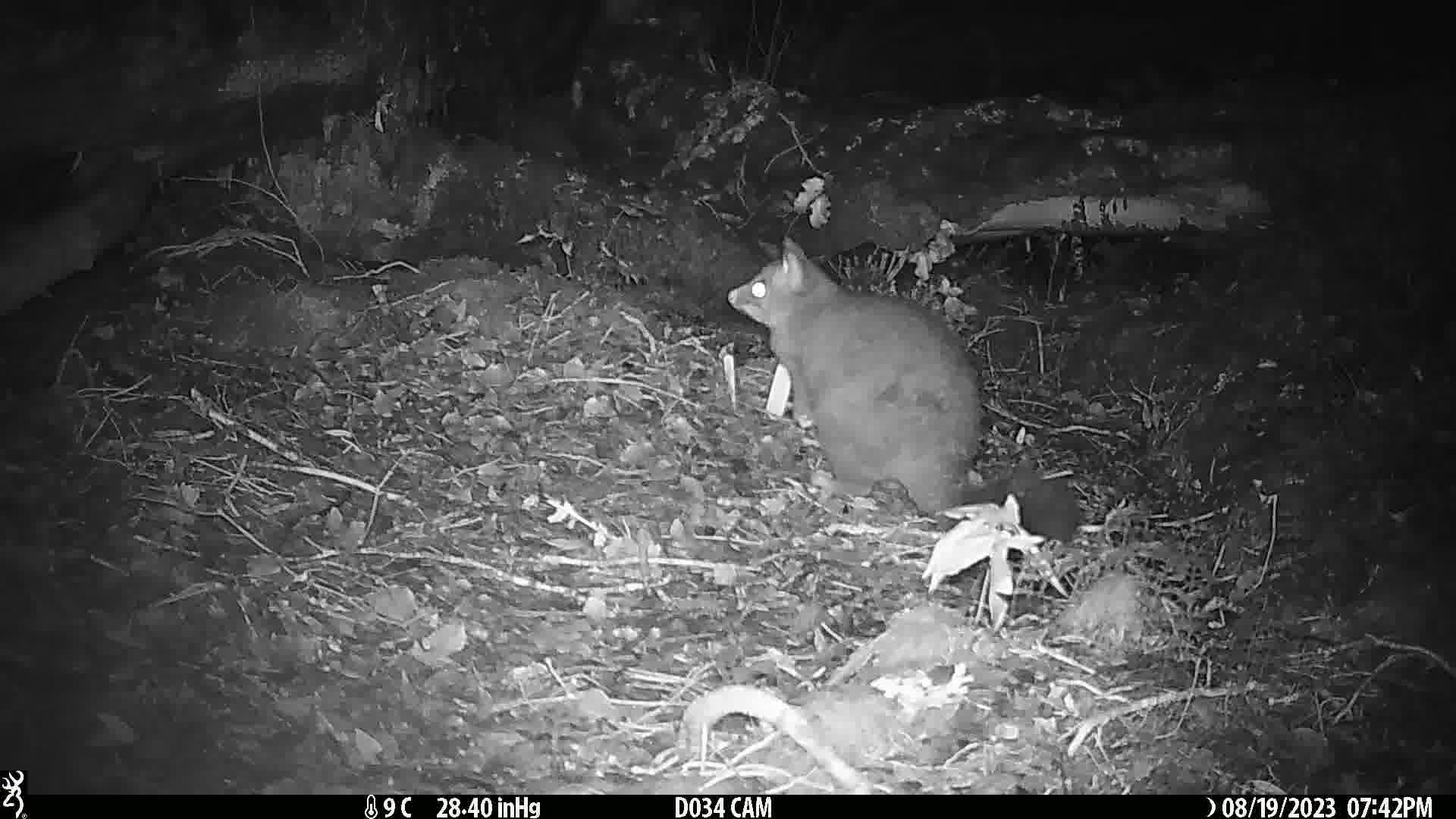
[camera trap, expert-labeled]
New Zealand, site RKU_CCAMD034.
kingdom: Animalia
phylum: Chordata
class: Mammalia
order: Diprotodontia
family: Phalangeridae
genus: Trichosurus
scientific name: Trichosurus vulpecula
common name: common brushtail possum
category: possum